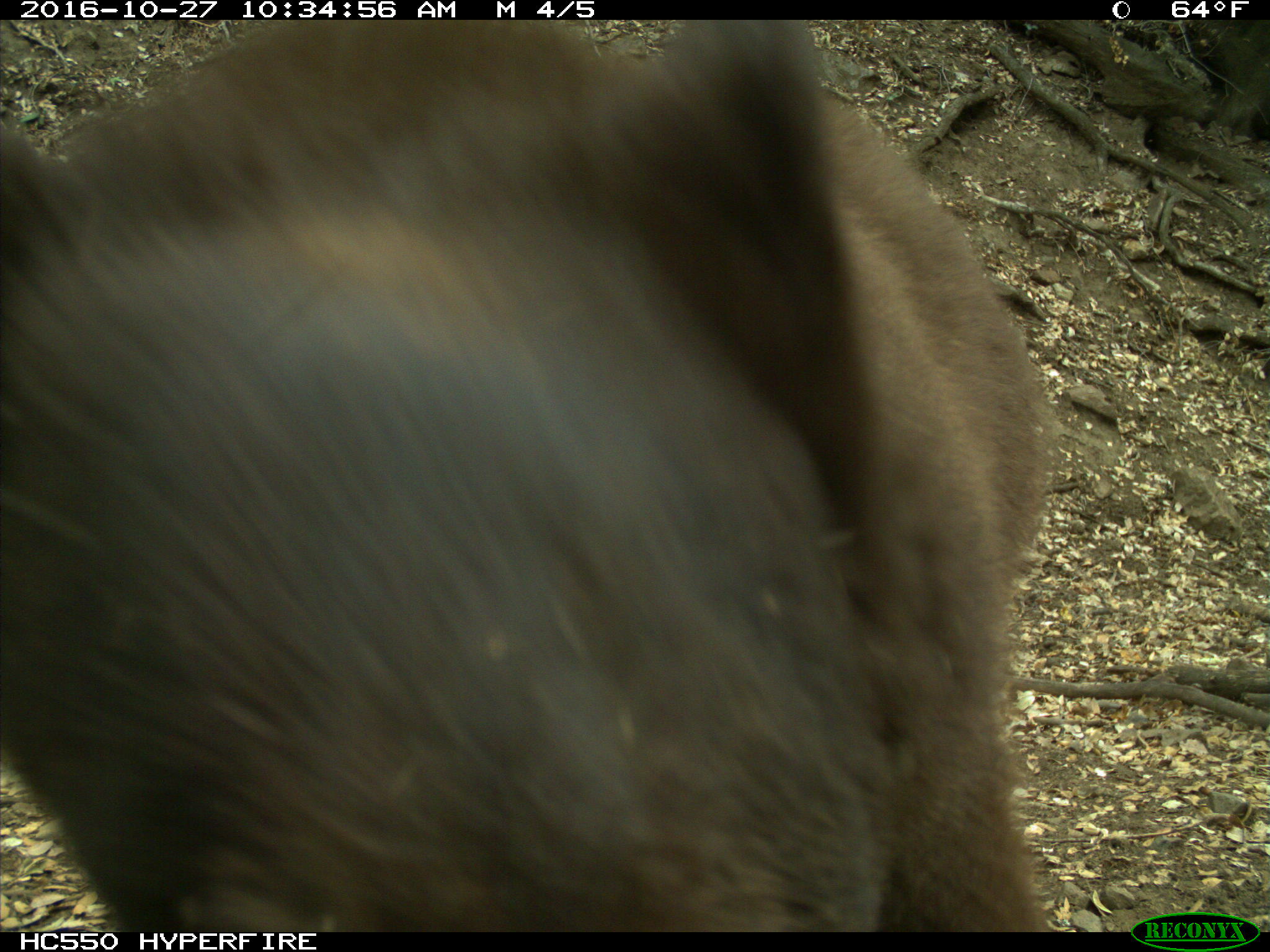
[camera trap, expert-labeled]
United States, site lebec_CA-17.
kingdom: Animalia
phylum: Chordata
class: Mammalia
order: Carnivora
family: Ursidae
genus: Ursus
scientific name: Ursus americanus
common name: american black bear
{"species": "Ursus americanus (american black bear)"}